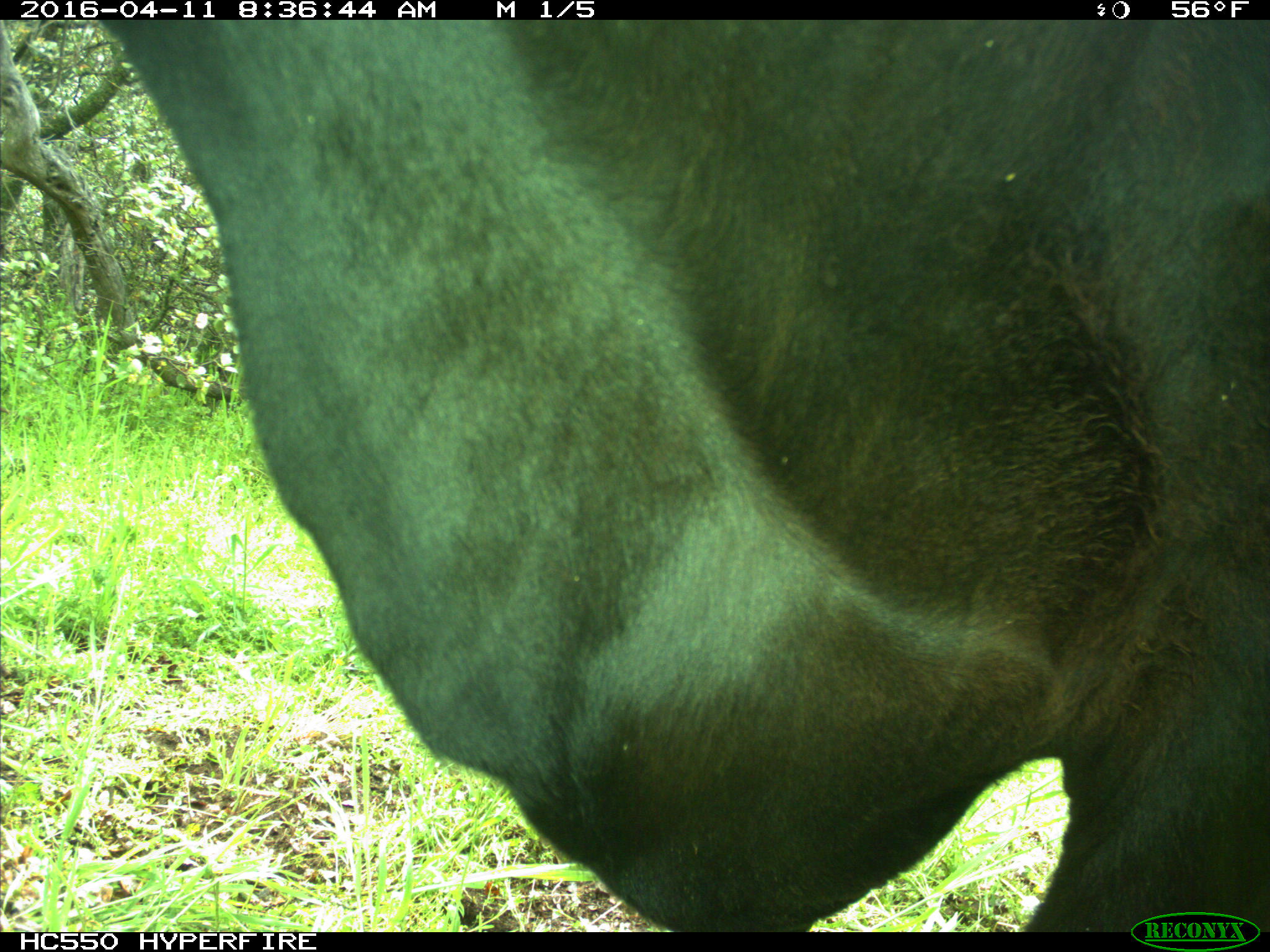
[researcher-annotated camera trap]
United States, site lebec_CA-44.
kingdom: Animalia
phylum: Chordata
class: Mammalia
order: Artiodactyla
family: Bovidae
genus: Bos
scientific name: Bos taurus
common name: domestic cow